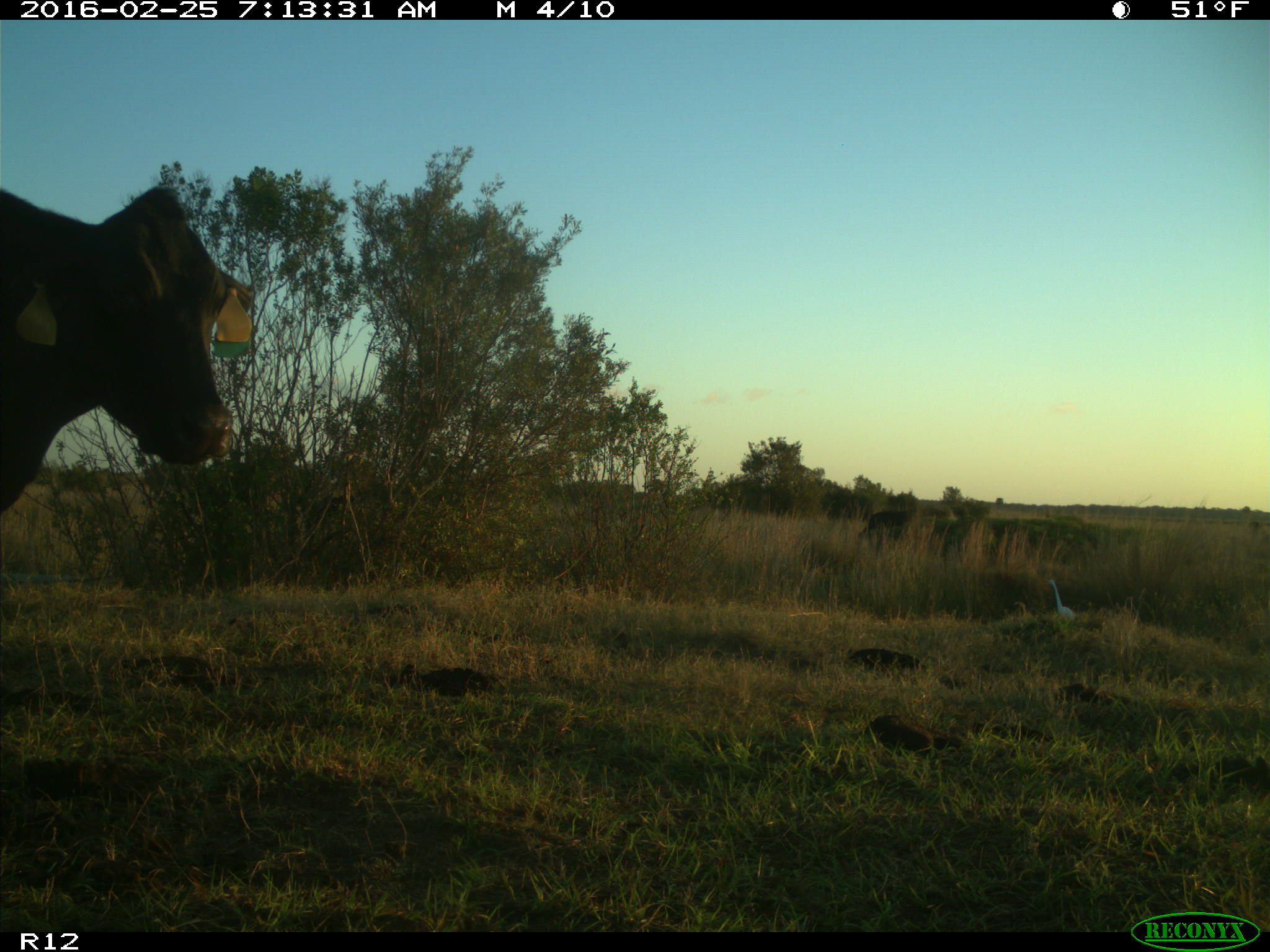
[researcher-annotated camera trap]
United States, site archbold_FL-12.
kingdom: Animalia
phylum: Chordata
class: Mammalia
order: Artiodactyla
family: Bovidae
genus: Bos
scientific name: Bos taurus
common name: domestic cow